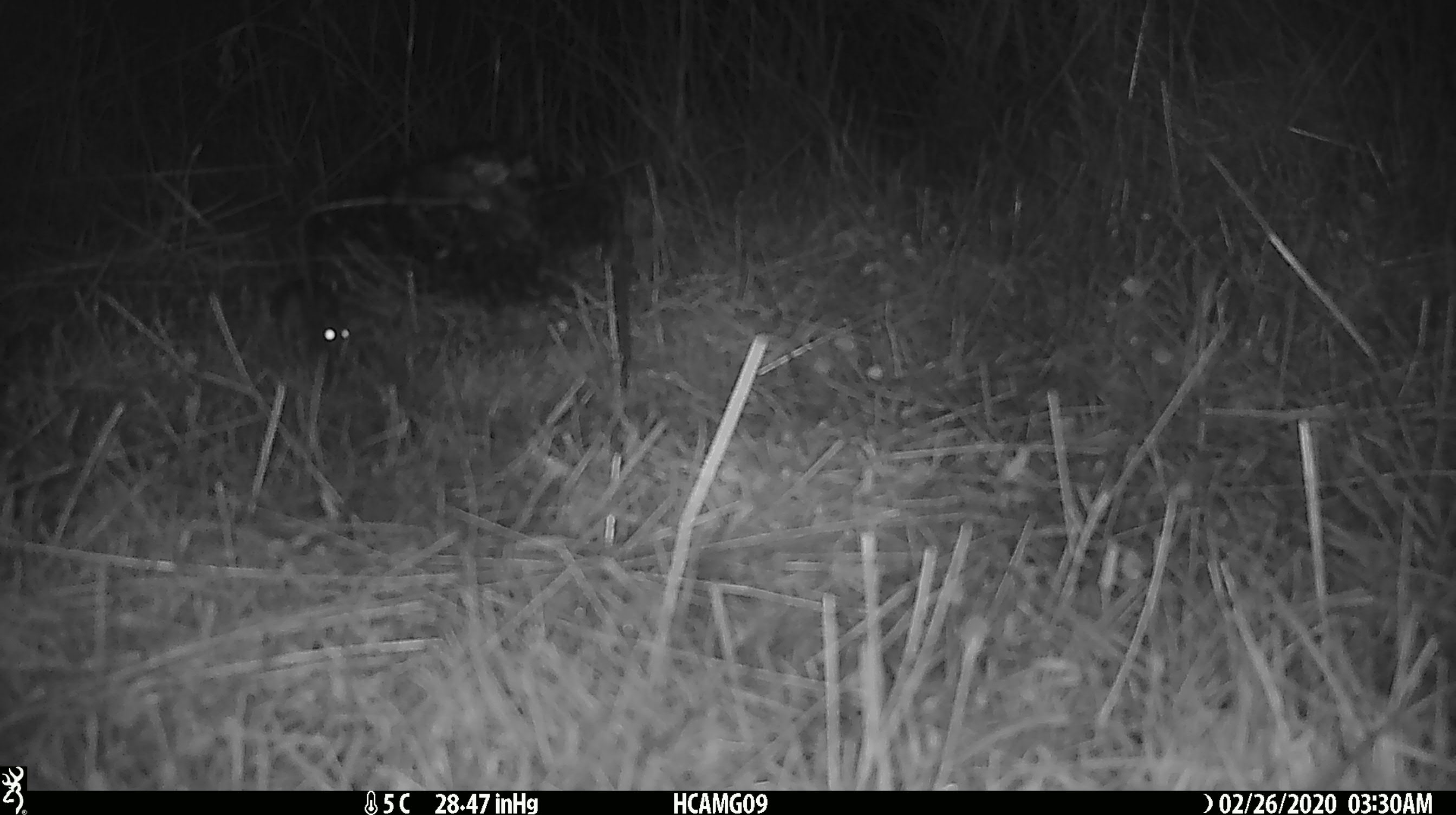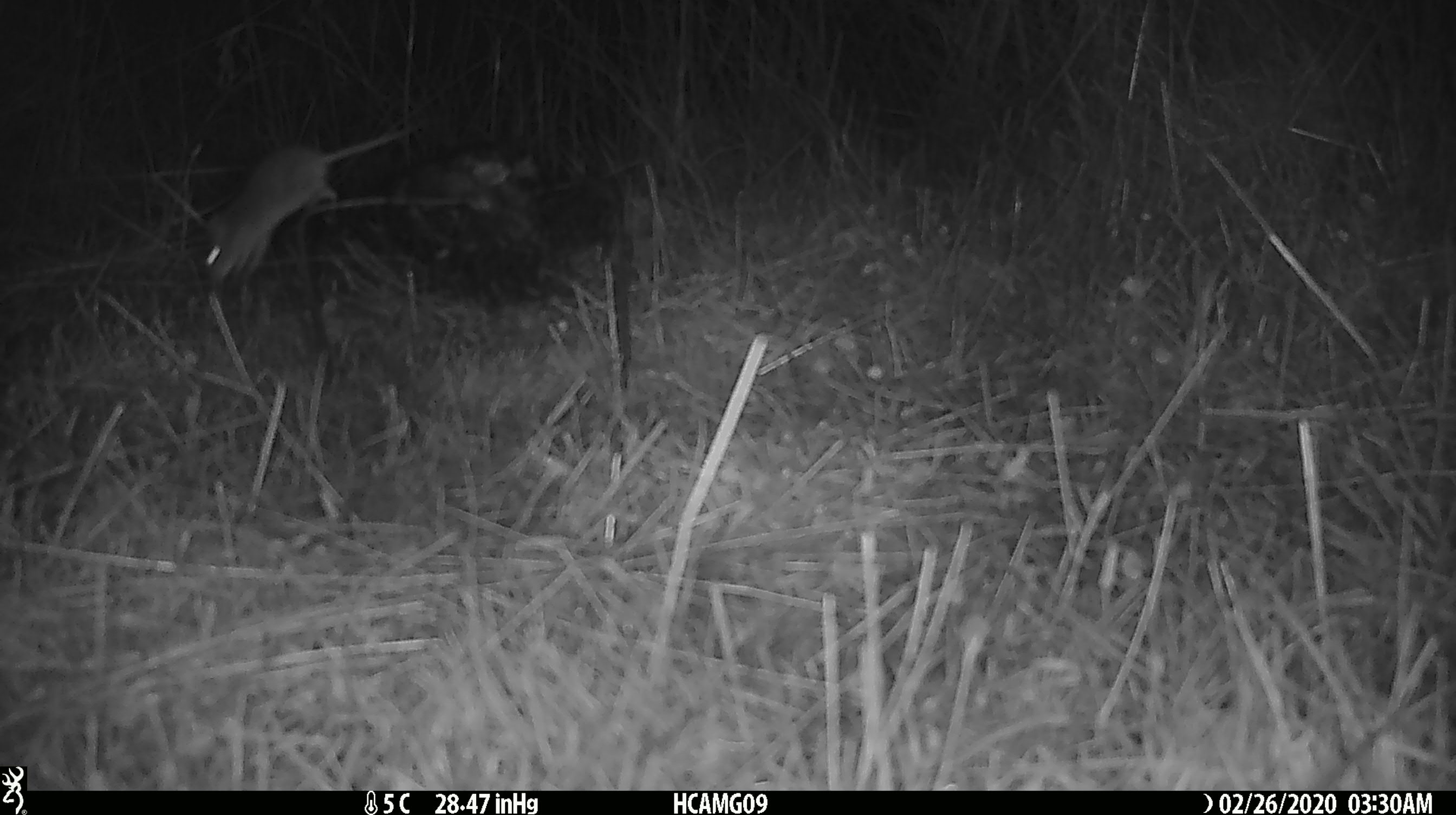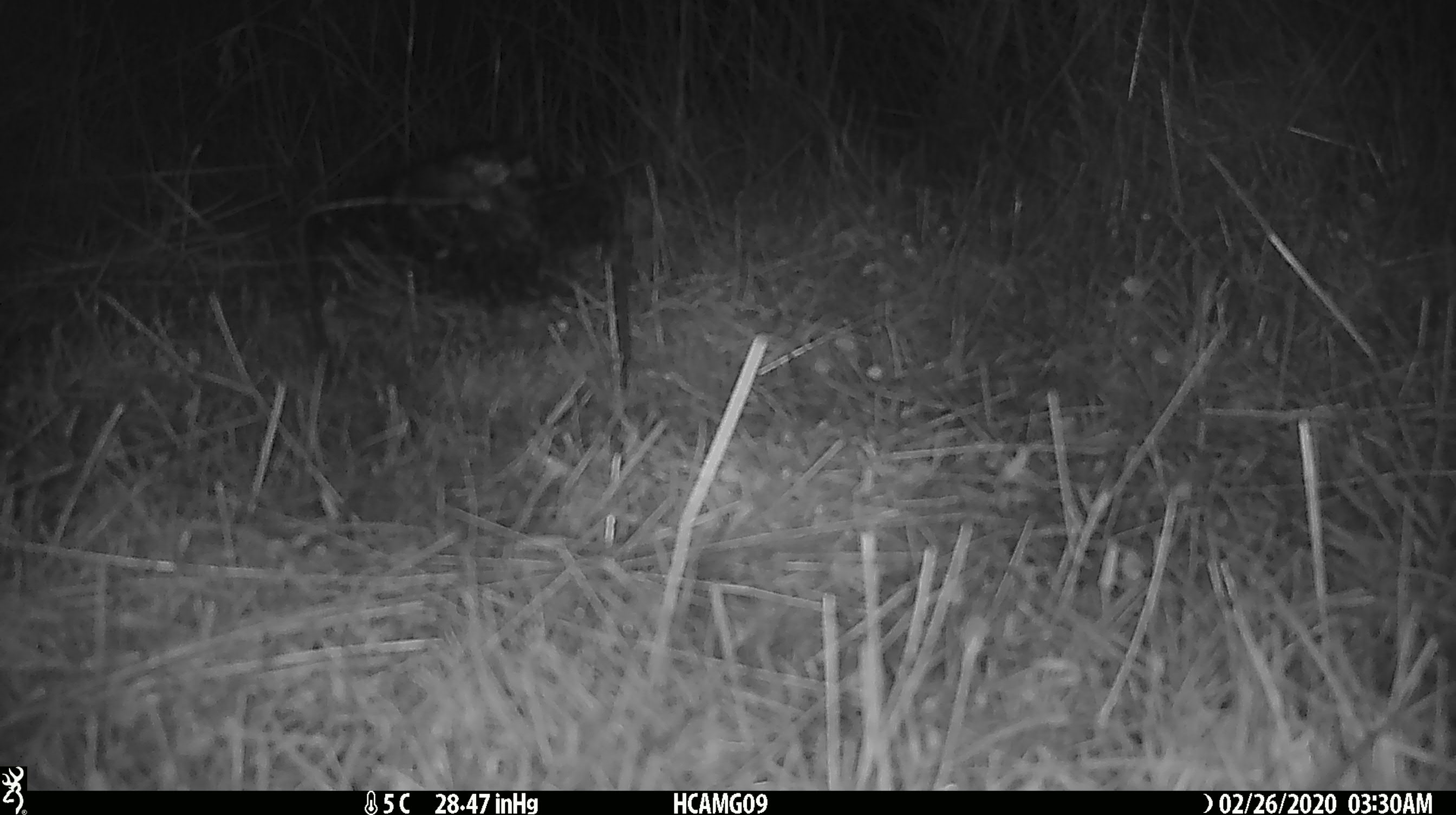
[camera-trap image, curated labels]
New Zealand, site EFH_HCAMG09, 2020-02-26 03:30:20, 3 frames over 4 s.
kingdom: Animalia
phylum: Chordata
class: Mammalia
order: Rodentia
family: Muridae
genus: Mus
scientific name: Mus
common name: mouse